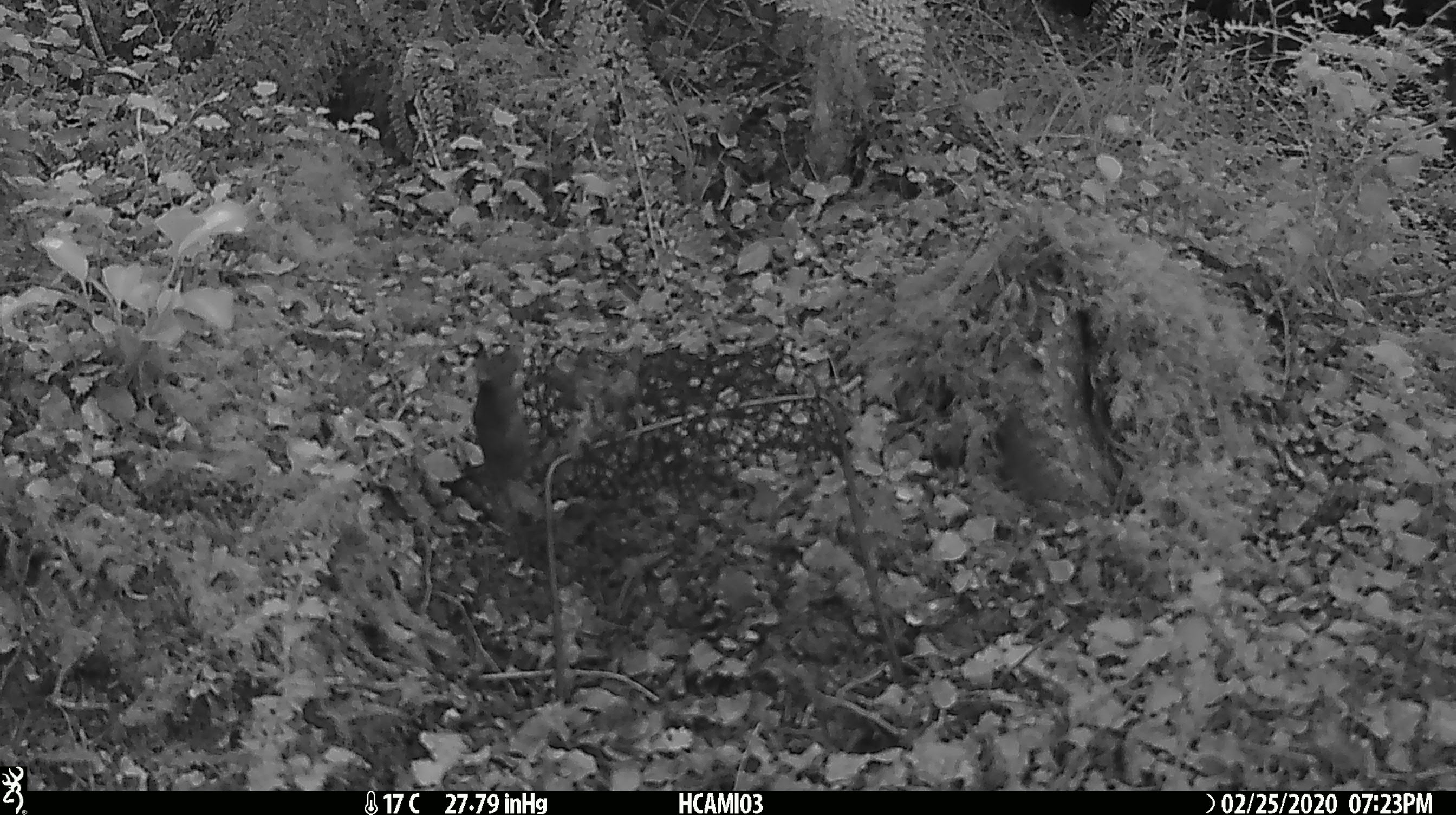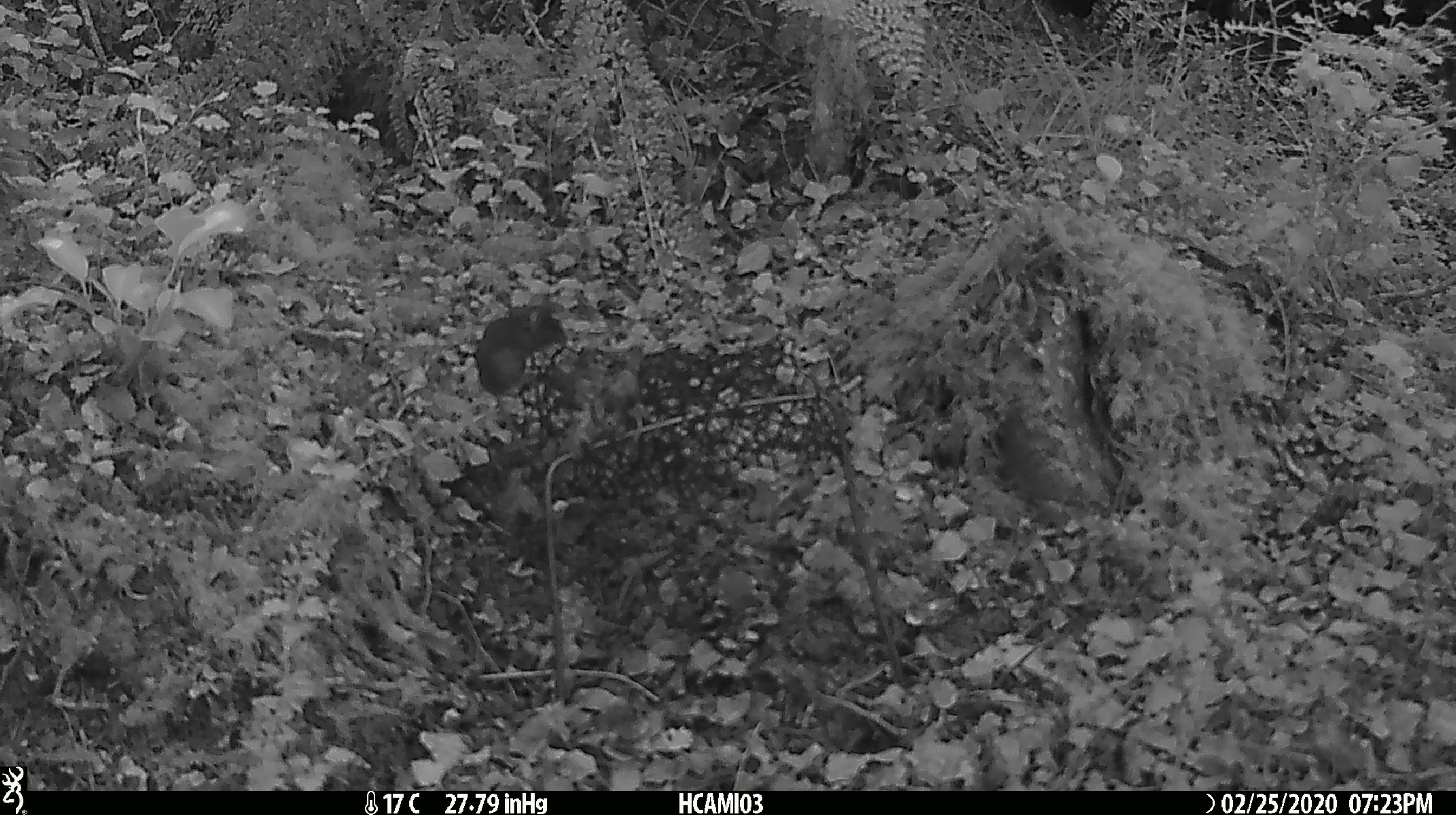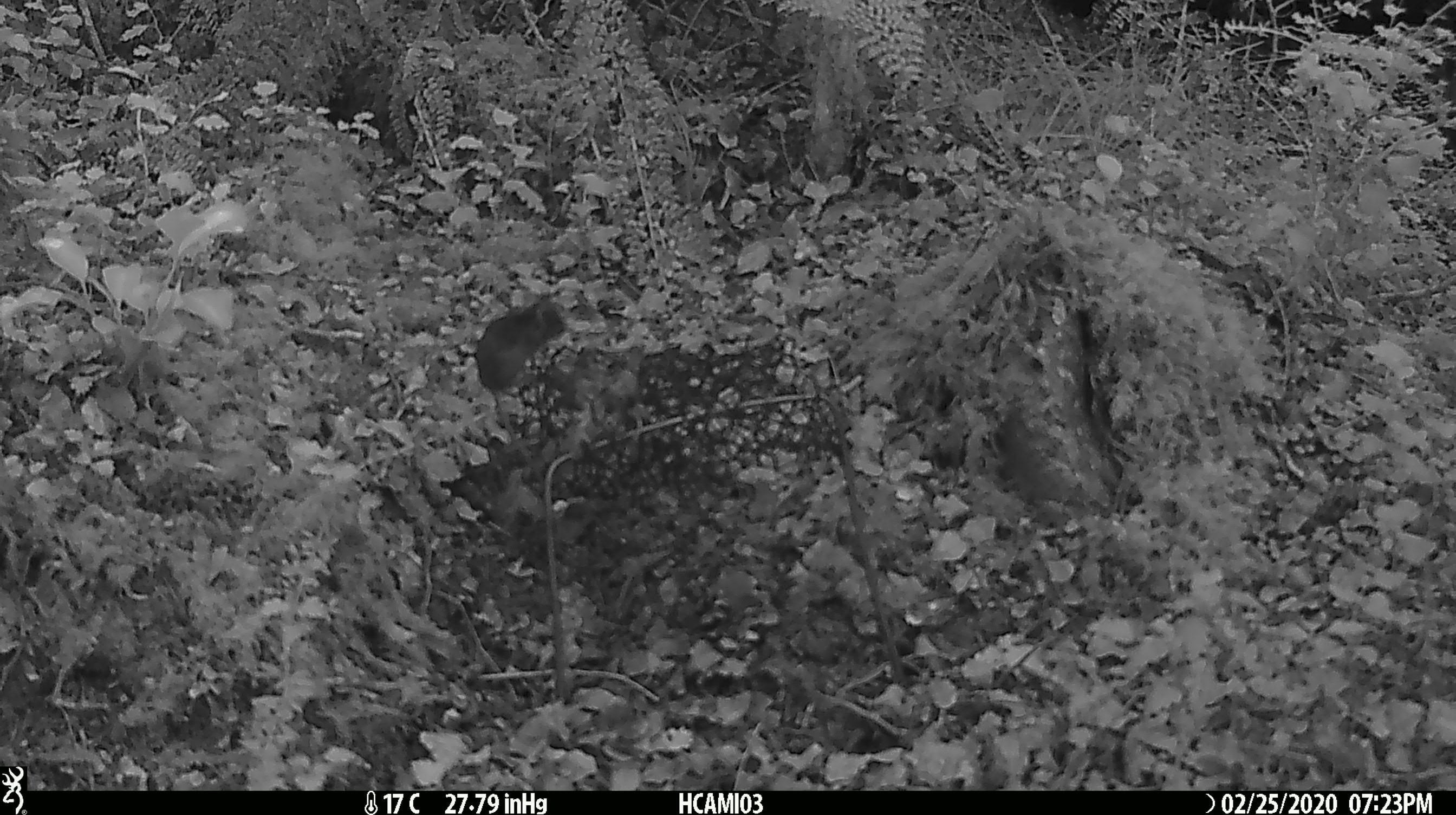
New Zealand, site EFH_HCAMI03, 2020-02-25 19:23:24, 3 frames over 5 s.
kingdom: Animalia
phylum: Chordata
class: Mammalia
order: Rodentia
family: Muridae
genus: Mus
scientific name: Mus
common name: mouse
Mouse (Mus).